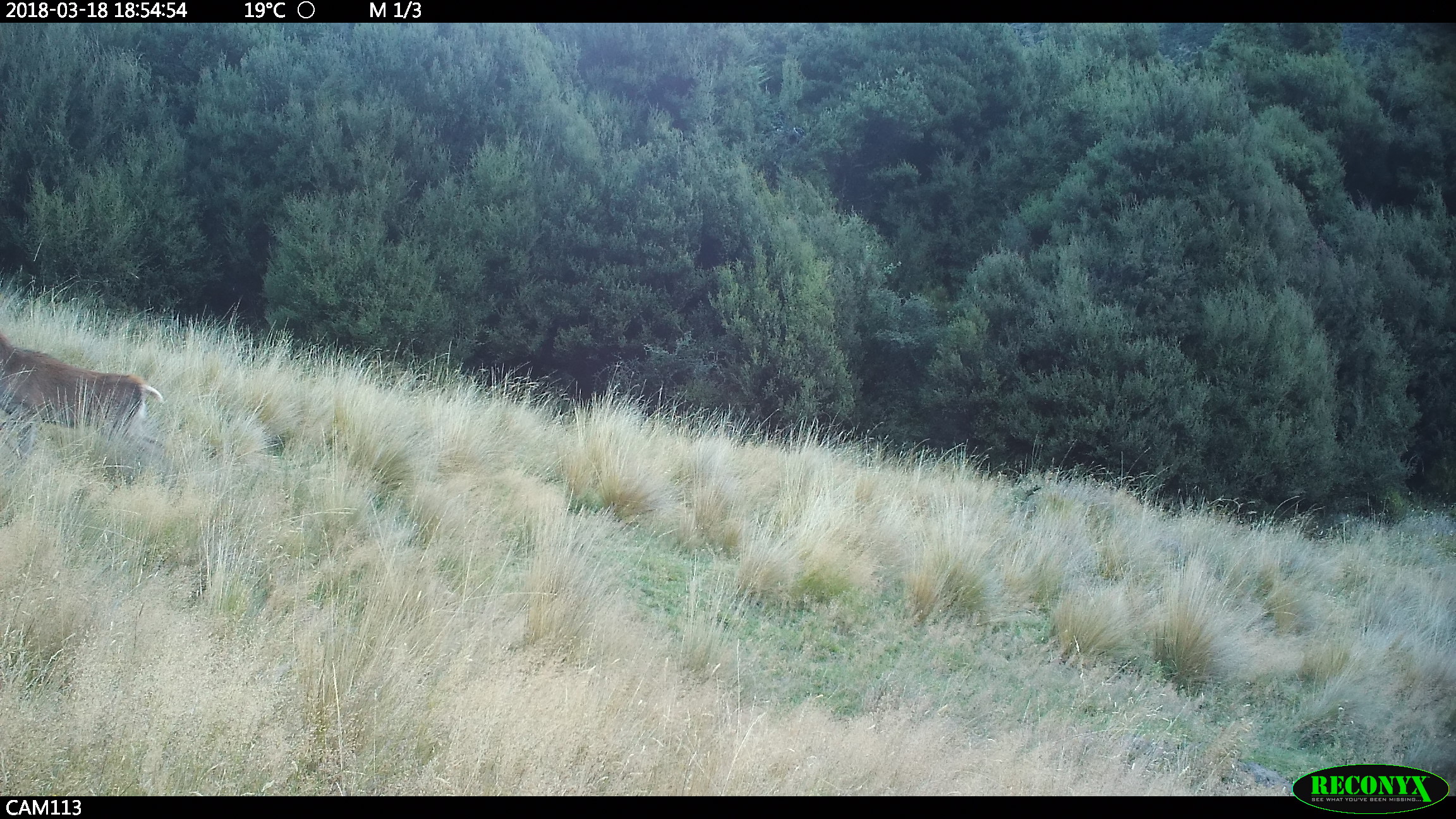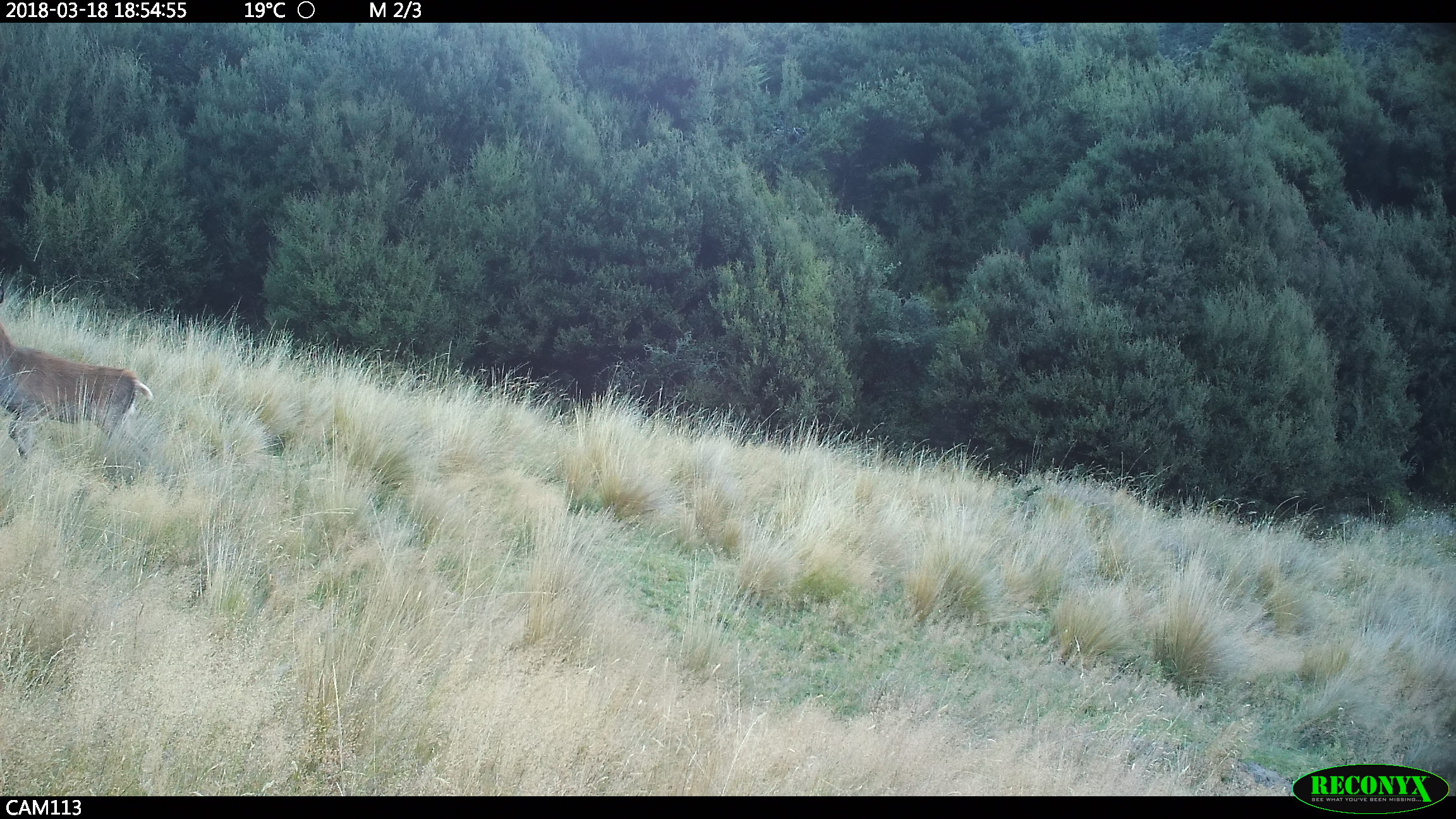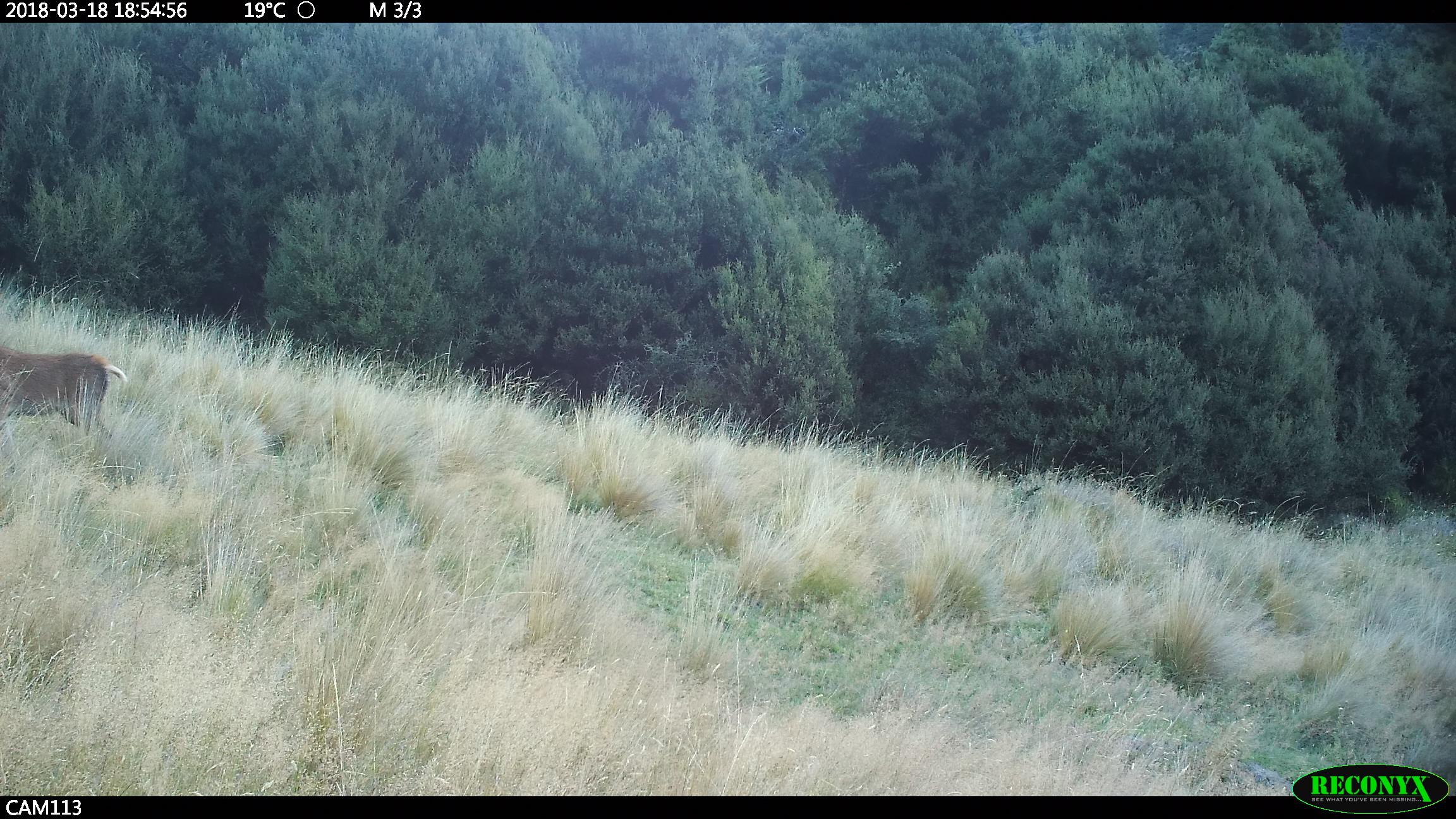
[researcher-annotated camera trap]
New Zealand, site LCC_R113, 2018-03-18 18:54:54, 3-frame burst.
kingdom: Animalia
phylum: Chordata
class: Mammalia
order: Artiodactyla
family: Cervidae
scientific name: Cervidae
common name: deer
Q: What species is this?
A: Deer (Cervidae).